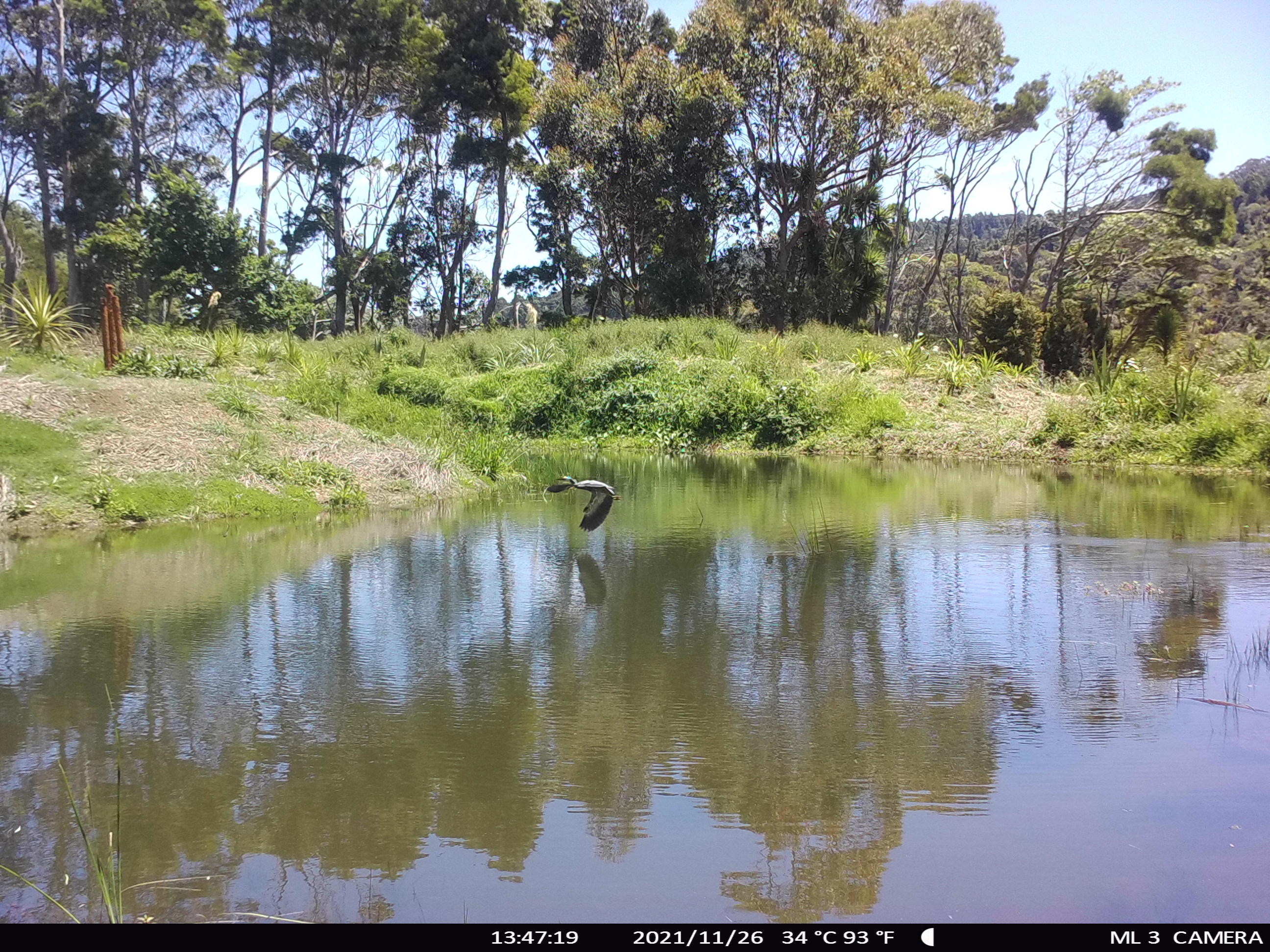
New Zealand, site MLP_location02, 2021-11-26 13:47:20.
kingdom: Animalia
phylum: Chordata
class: Aves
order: Pelecaniformes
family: Ardeidae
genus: Egretta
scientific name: Egretta novaehollandiae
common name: white-faced heron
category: white faced heron